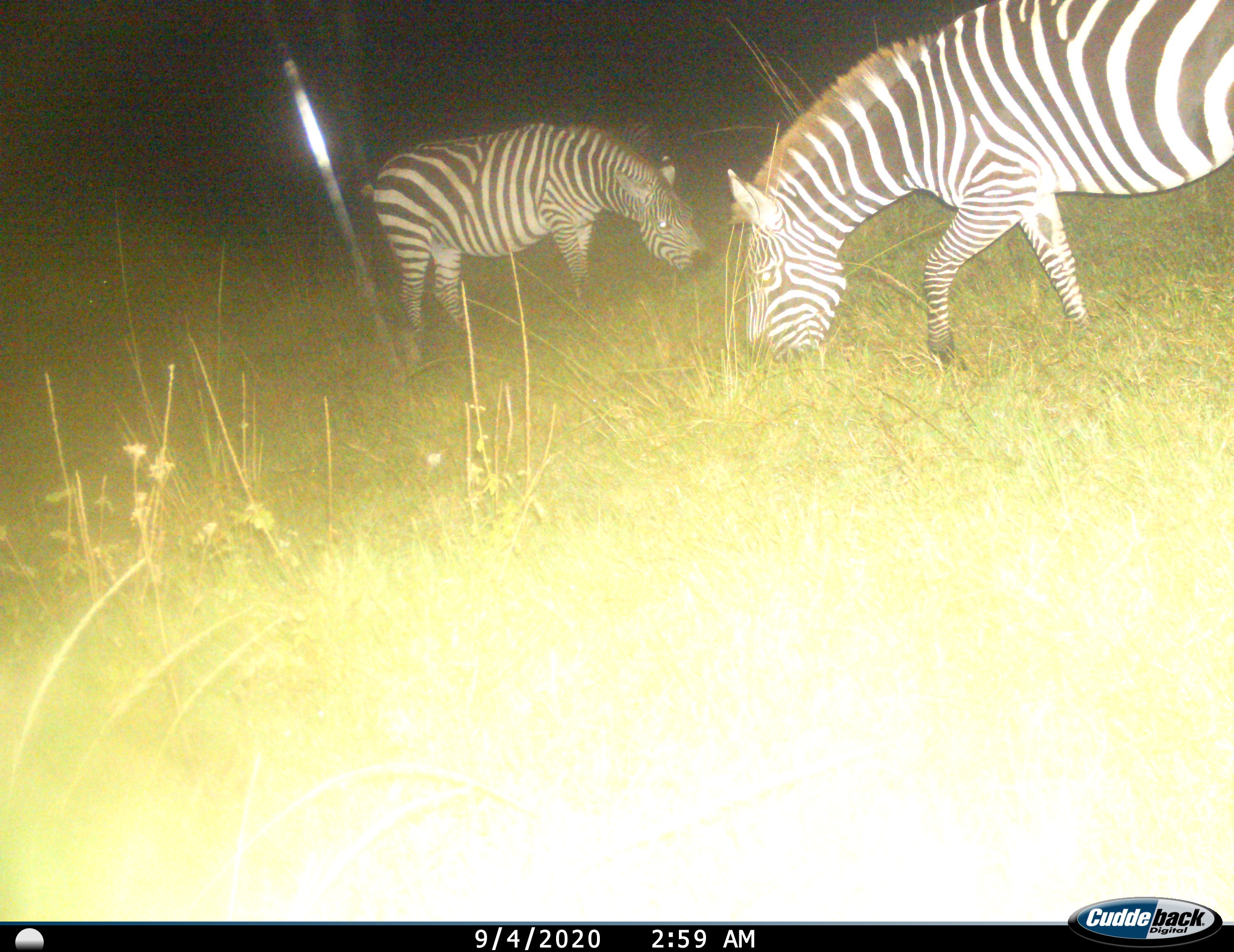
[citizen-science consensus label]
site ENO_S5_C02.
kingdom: Animalia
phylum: Chordata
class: Mammalia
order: Perissodactyla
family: Equidae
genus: Equus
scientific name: Equus quagga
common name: plains zebra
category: zebraplains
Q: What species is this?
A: Zebraplains (plains zebra) (Equus quagga).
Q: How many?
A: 2.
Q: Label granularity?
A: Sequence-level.